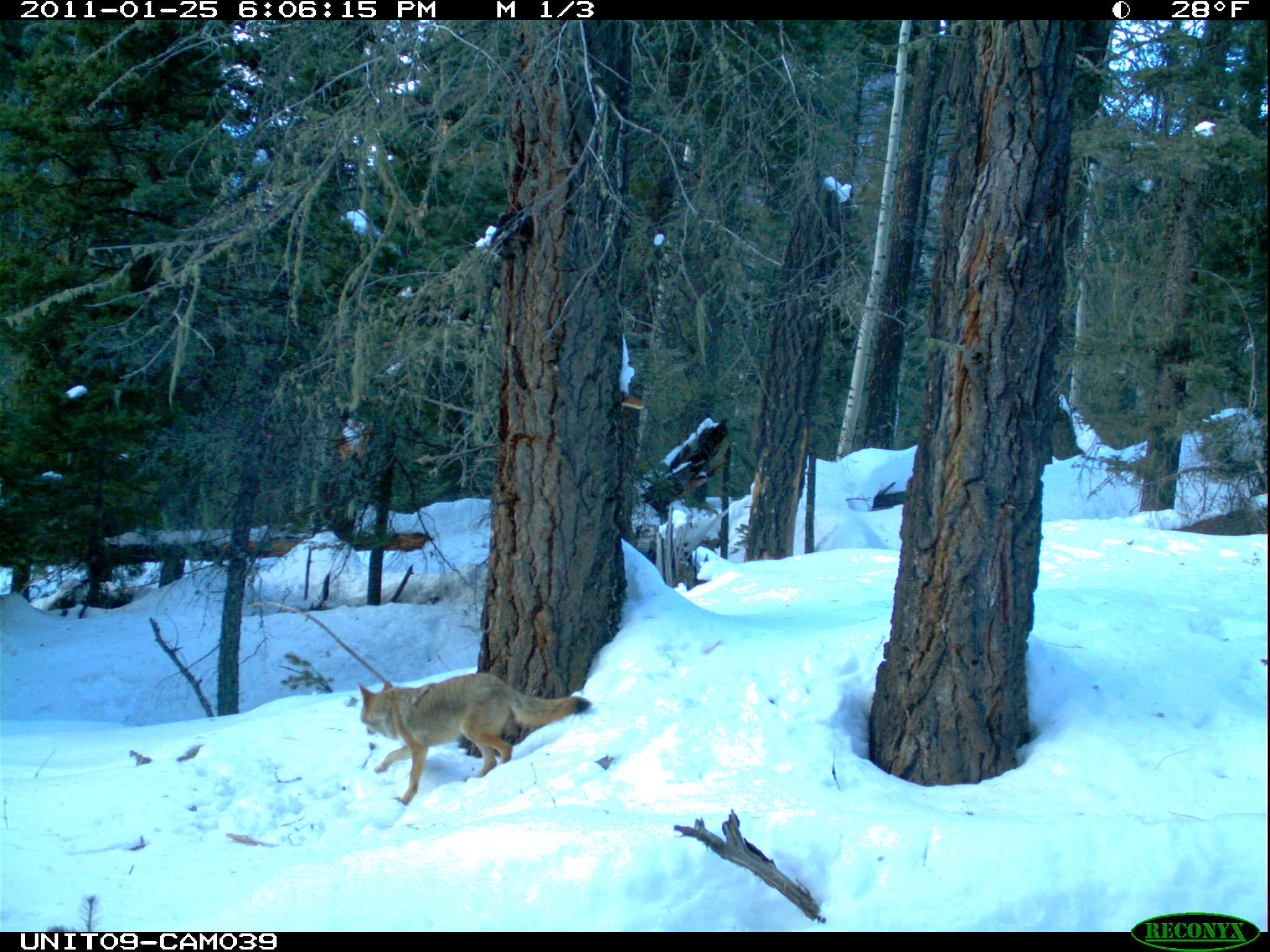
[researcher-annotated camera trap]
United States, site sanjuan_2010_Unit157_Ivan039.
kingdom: Animalia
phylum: Chordata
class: Mammalia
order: Carnivora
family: Canidae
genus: Canis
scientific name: Canis latrans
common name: coyote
Canis latrans (coyote).